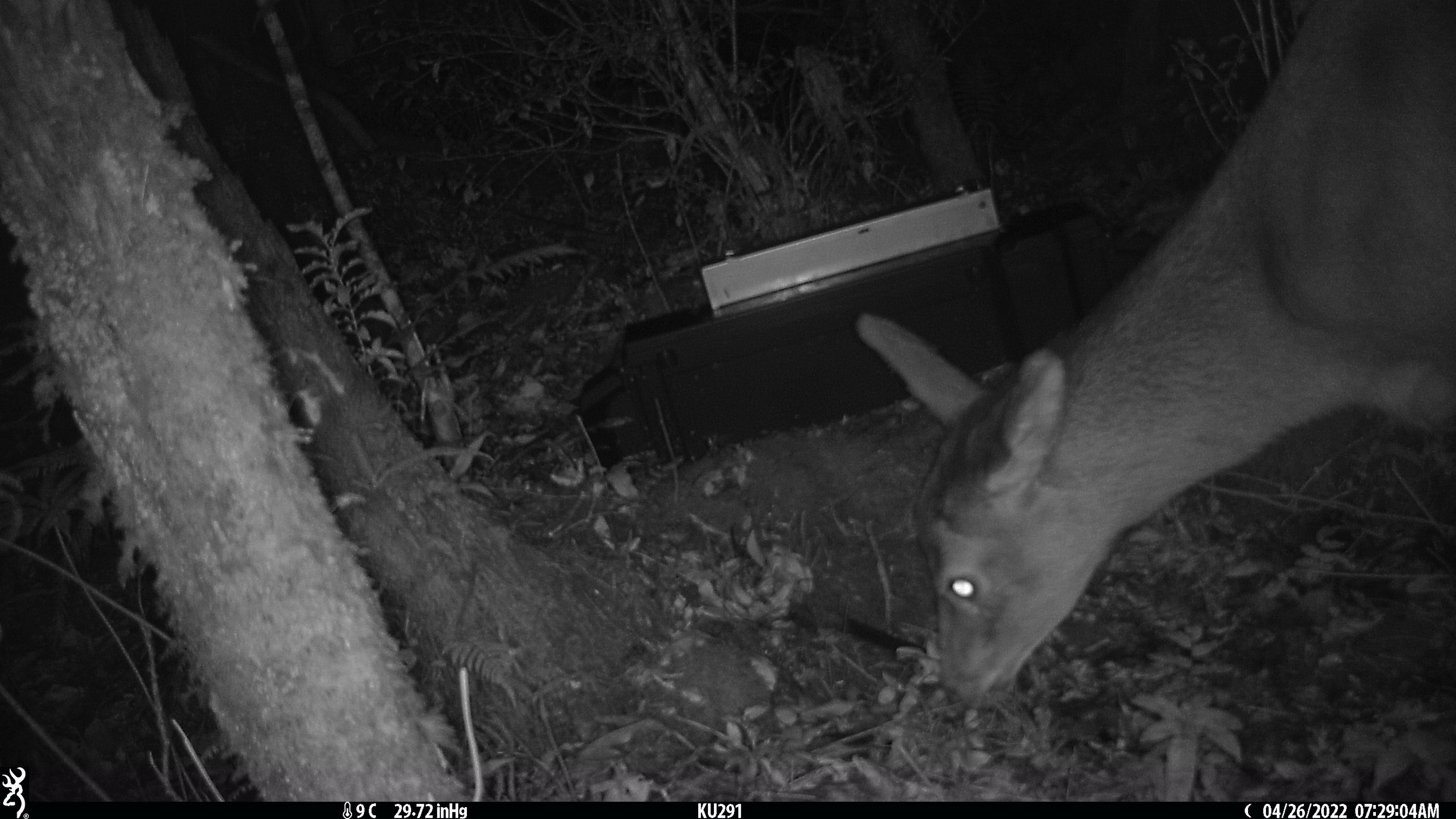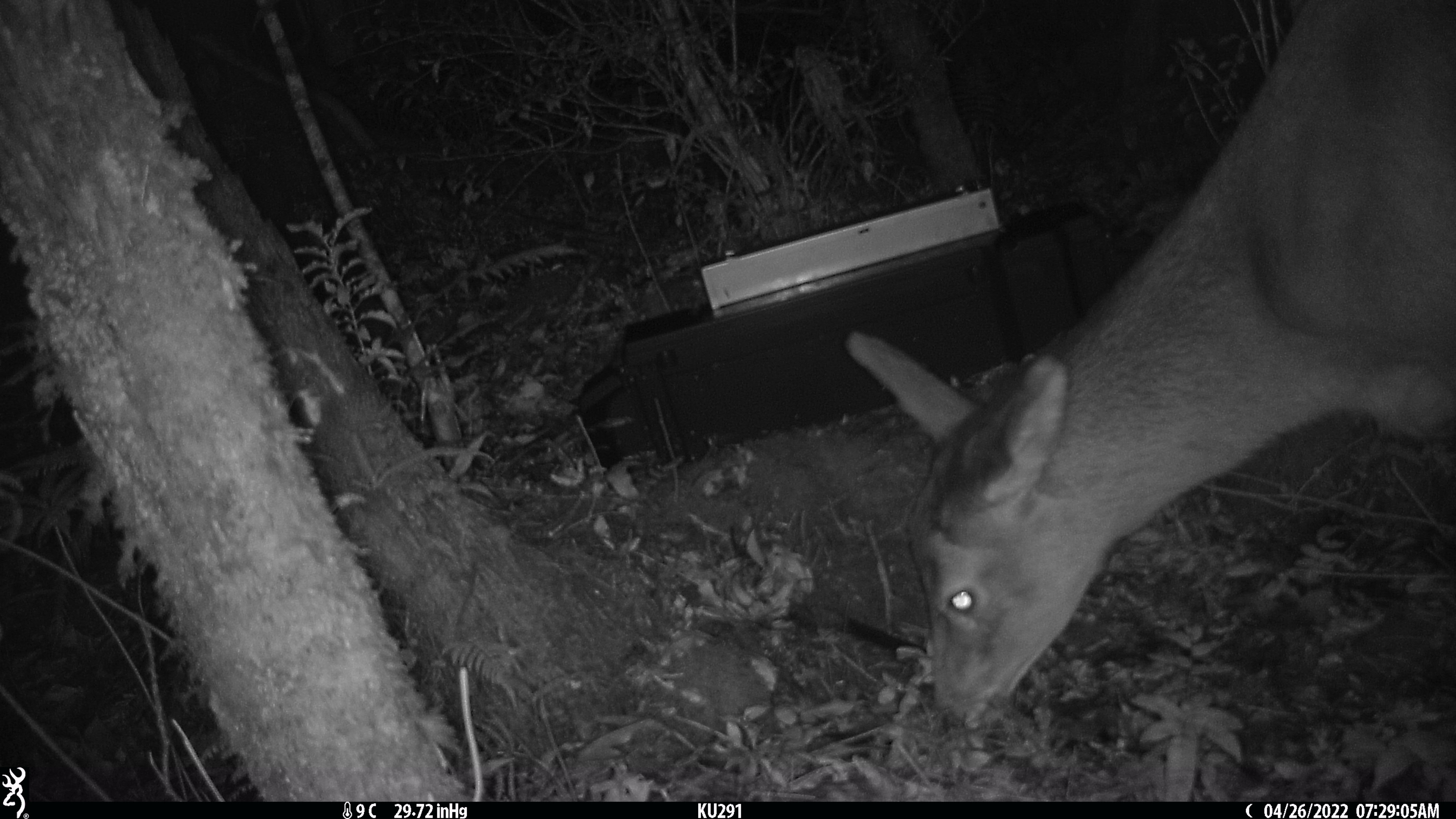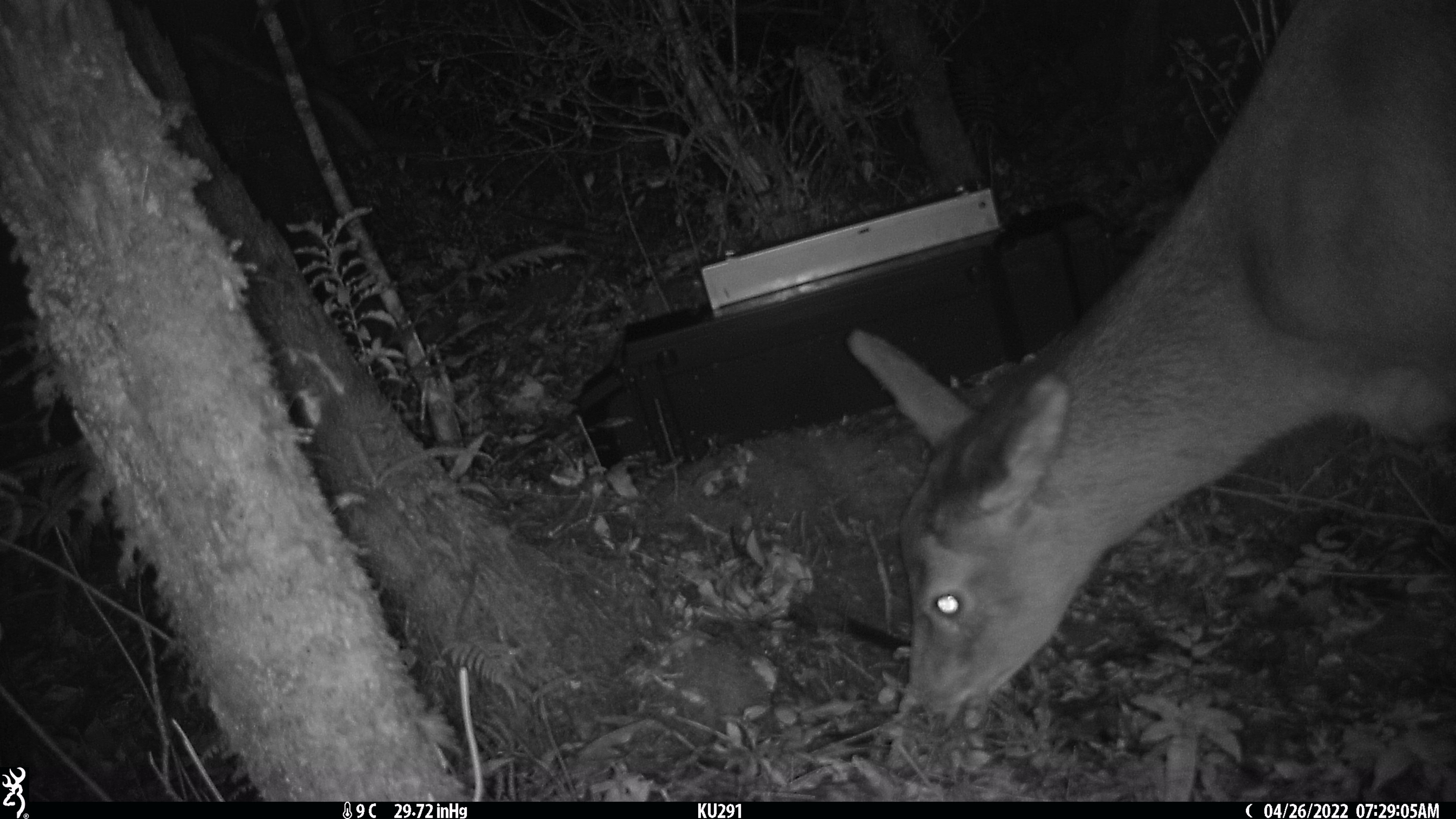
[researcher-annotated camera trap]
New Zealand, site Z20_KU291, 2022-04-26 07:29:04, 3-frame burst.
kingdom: Animalia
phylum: Chordata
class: Mammalia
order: Artiodactyla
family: Cervidae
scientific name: Cervidae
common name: deer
Deer (Cervidae).